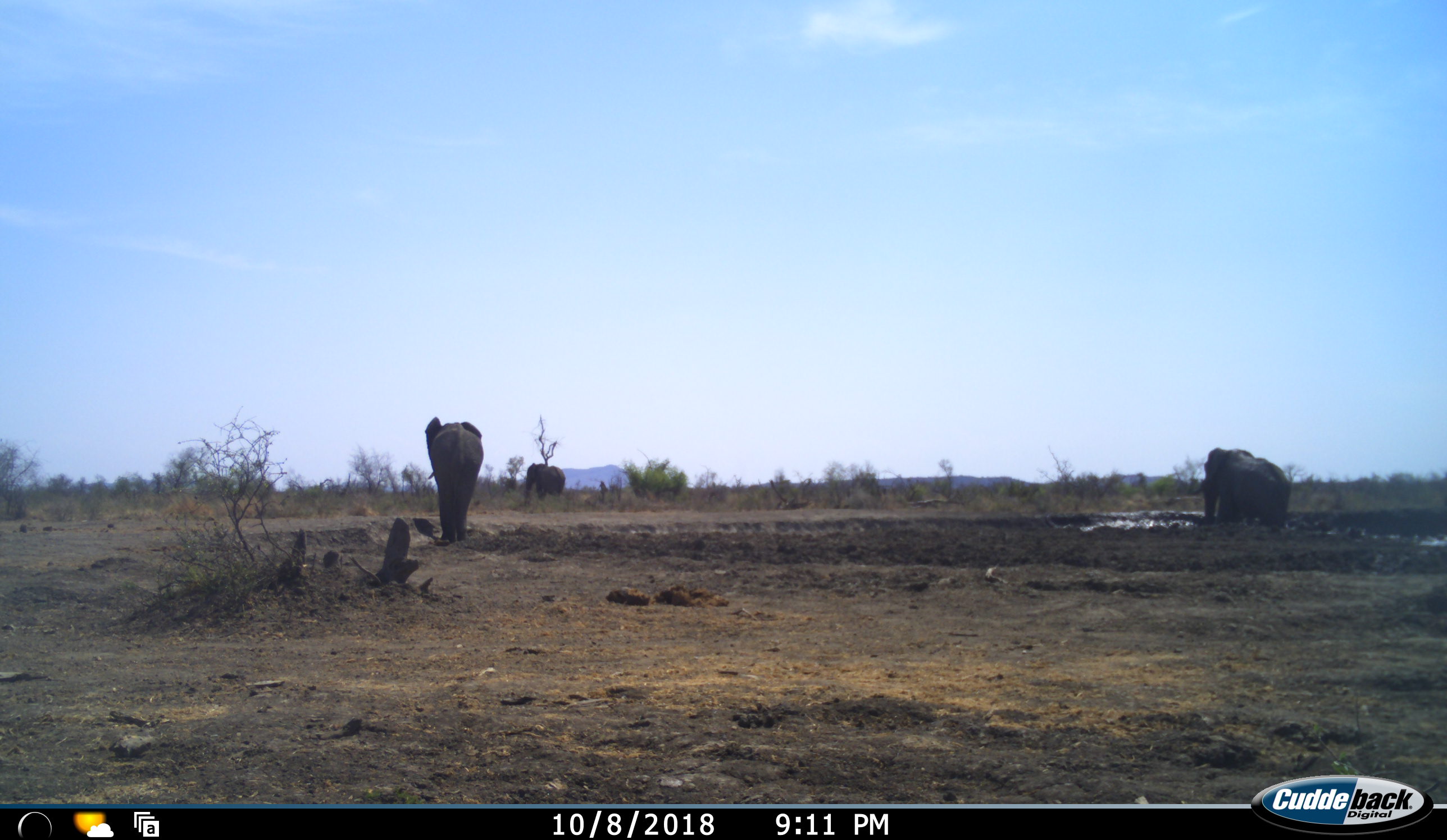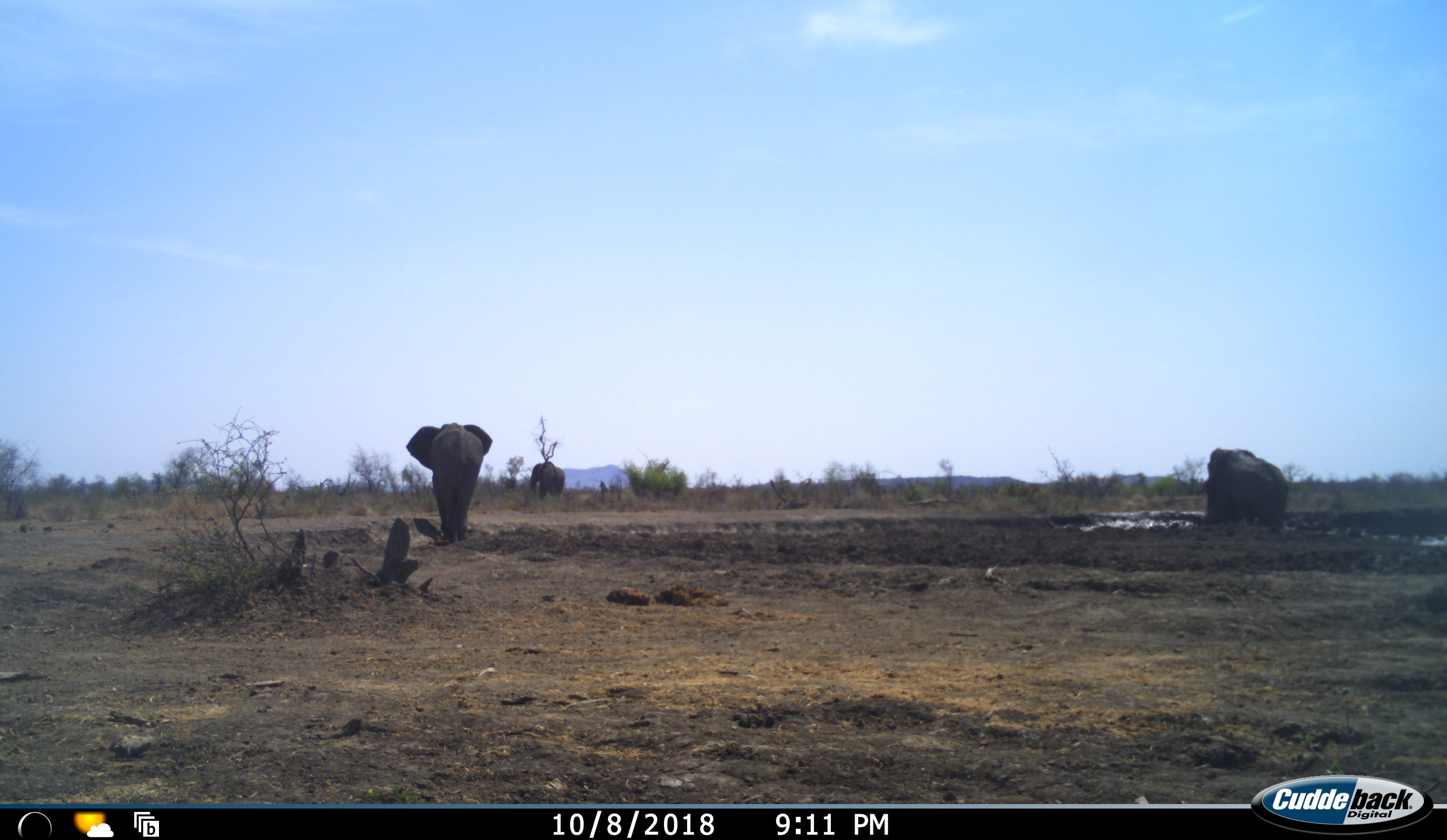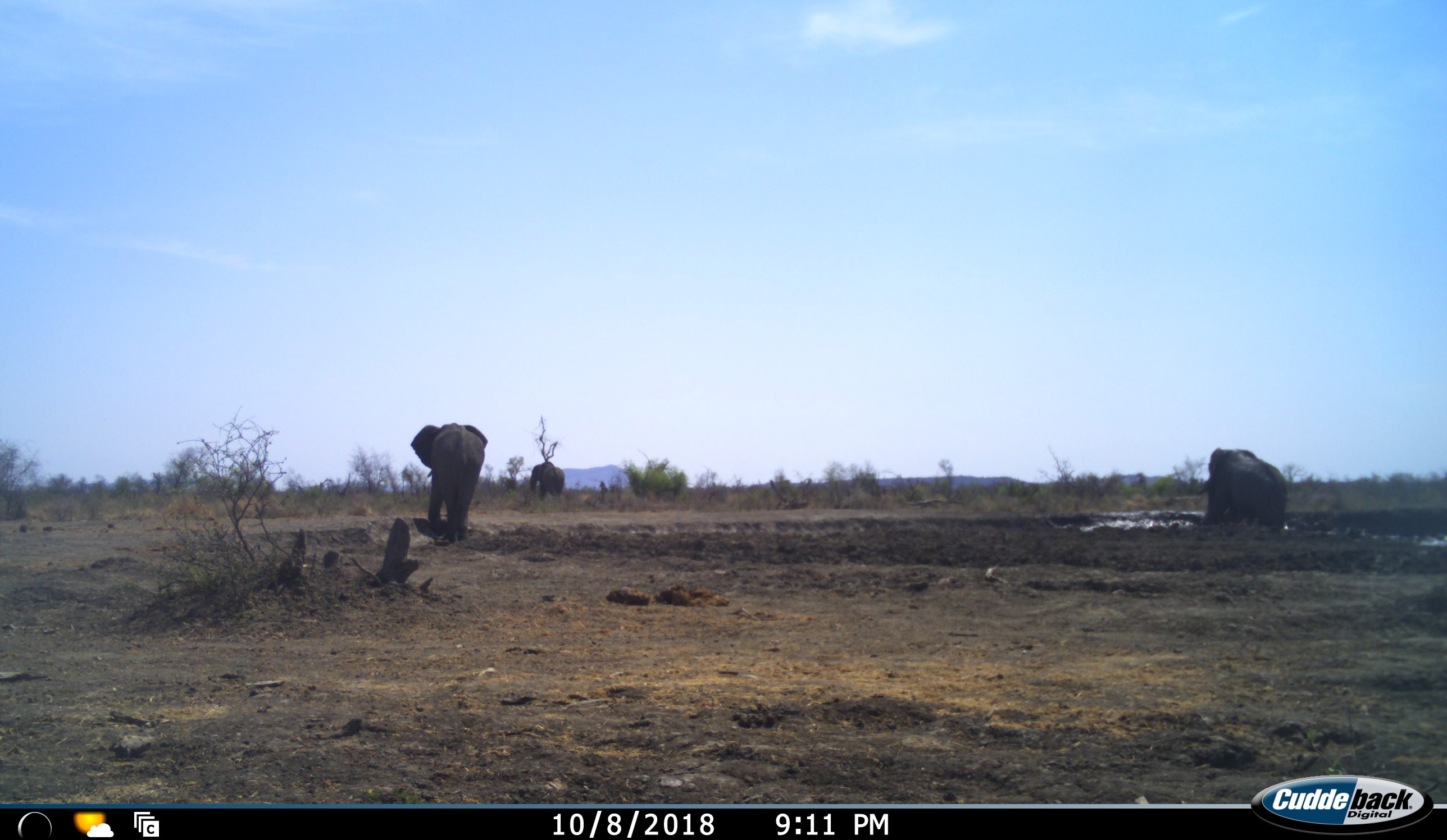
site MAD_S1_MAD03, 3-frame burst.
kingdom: Animalia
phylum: Chordata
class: Mammalia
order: Proboscidea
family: Elephantidae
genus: Loxodonta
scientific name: Loxodonta africana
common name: african bush elephant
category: elephant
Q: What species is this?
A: Elephant (african bush elephant) (Loxodonta africana).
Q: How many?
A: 3.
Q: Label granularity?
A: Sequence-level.